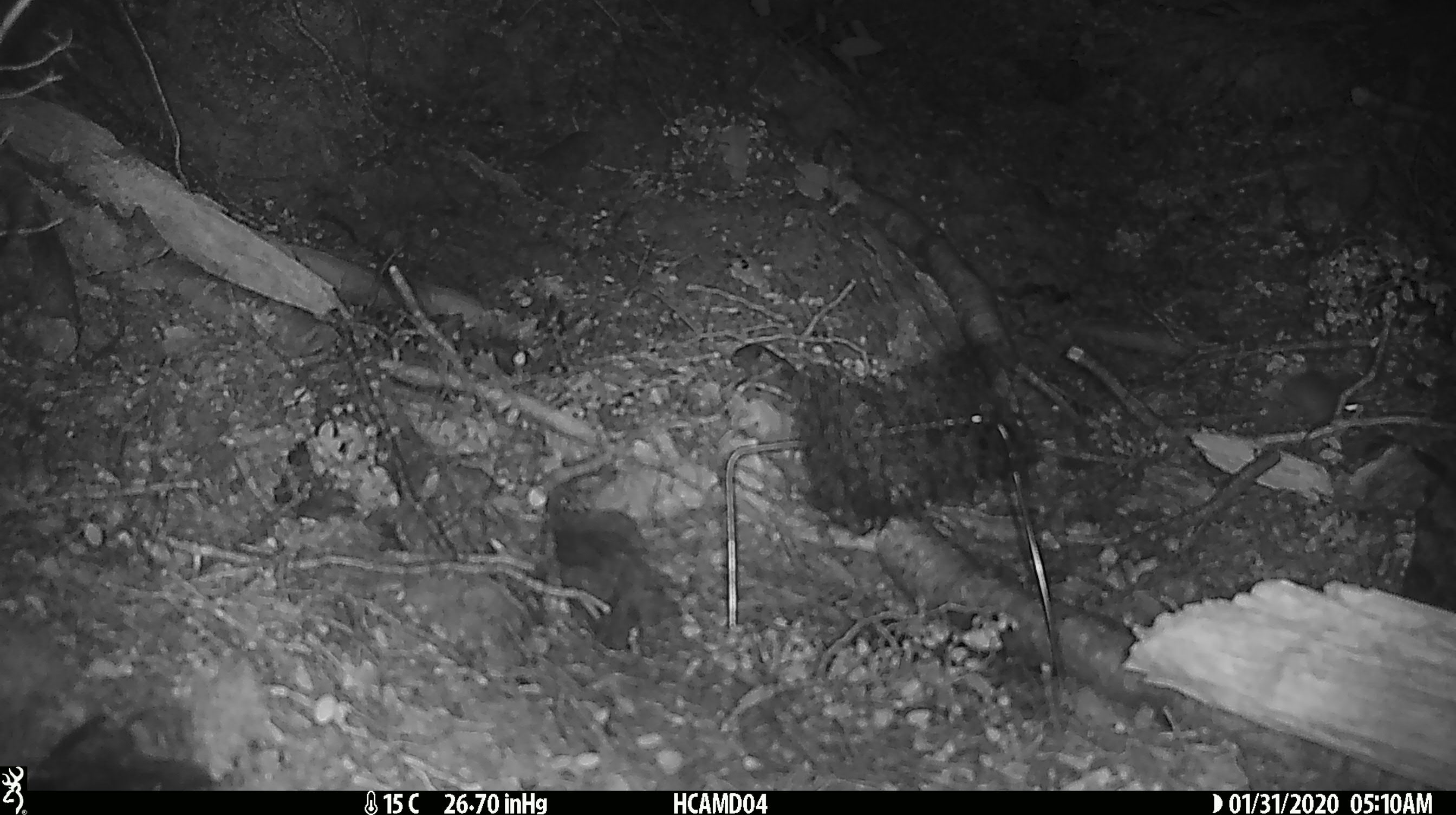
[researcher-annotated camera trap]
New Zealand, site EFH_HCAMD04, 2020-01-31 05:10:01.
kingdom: Animalia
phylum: Chordata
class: Mammalia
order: Rodentia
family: Muridae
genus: Mus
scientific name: Mus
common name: mouse